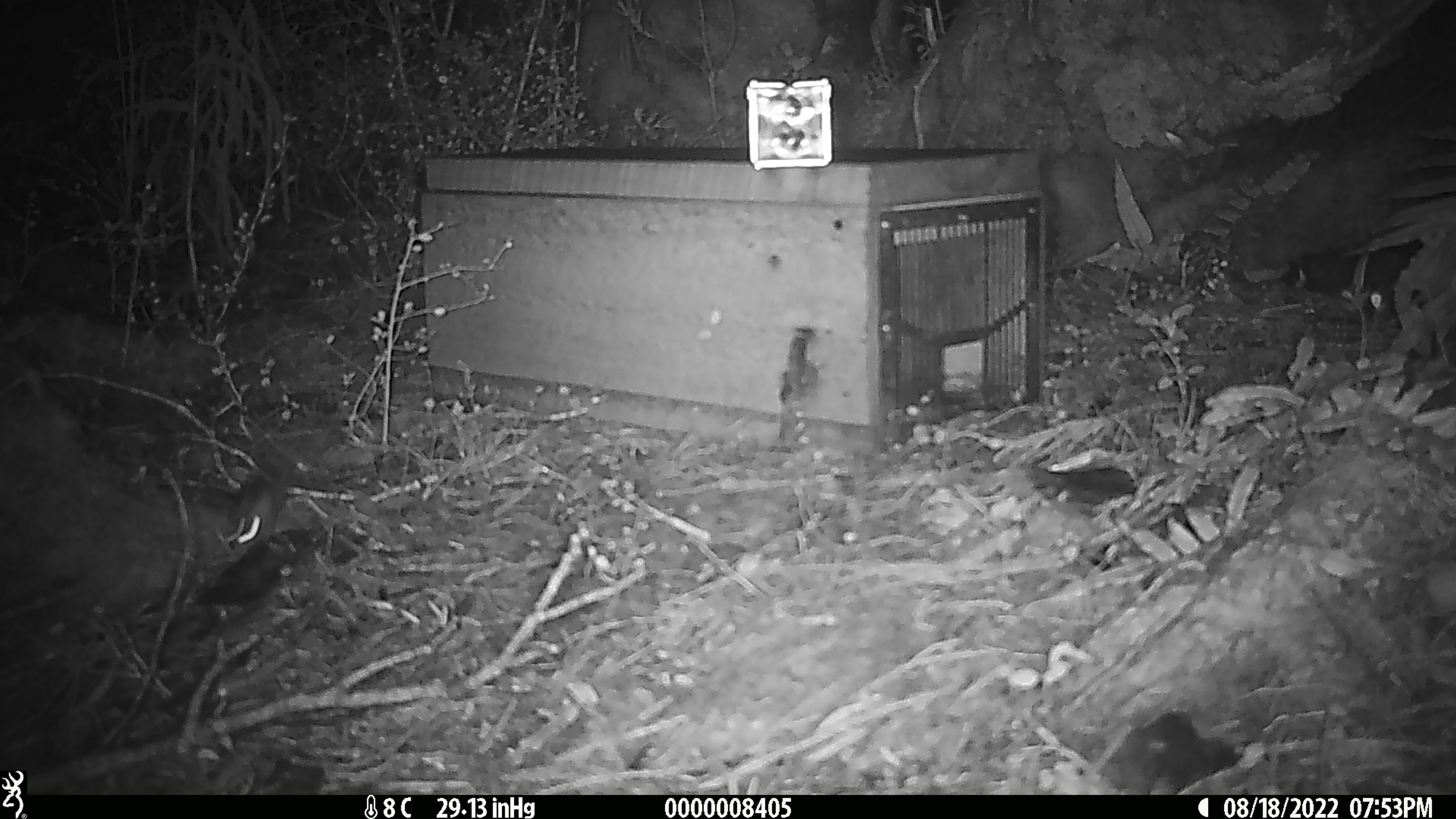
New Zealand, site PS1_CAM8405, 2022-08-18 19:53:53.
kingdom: Animalia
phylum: Chordata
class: Mammalia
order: Rodentia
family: Muridae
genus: Mus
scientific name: Mus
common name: mouse